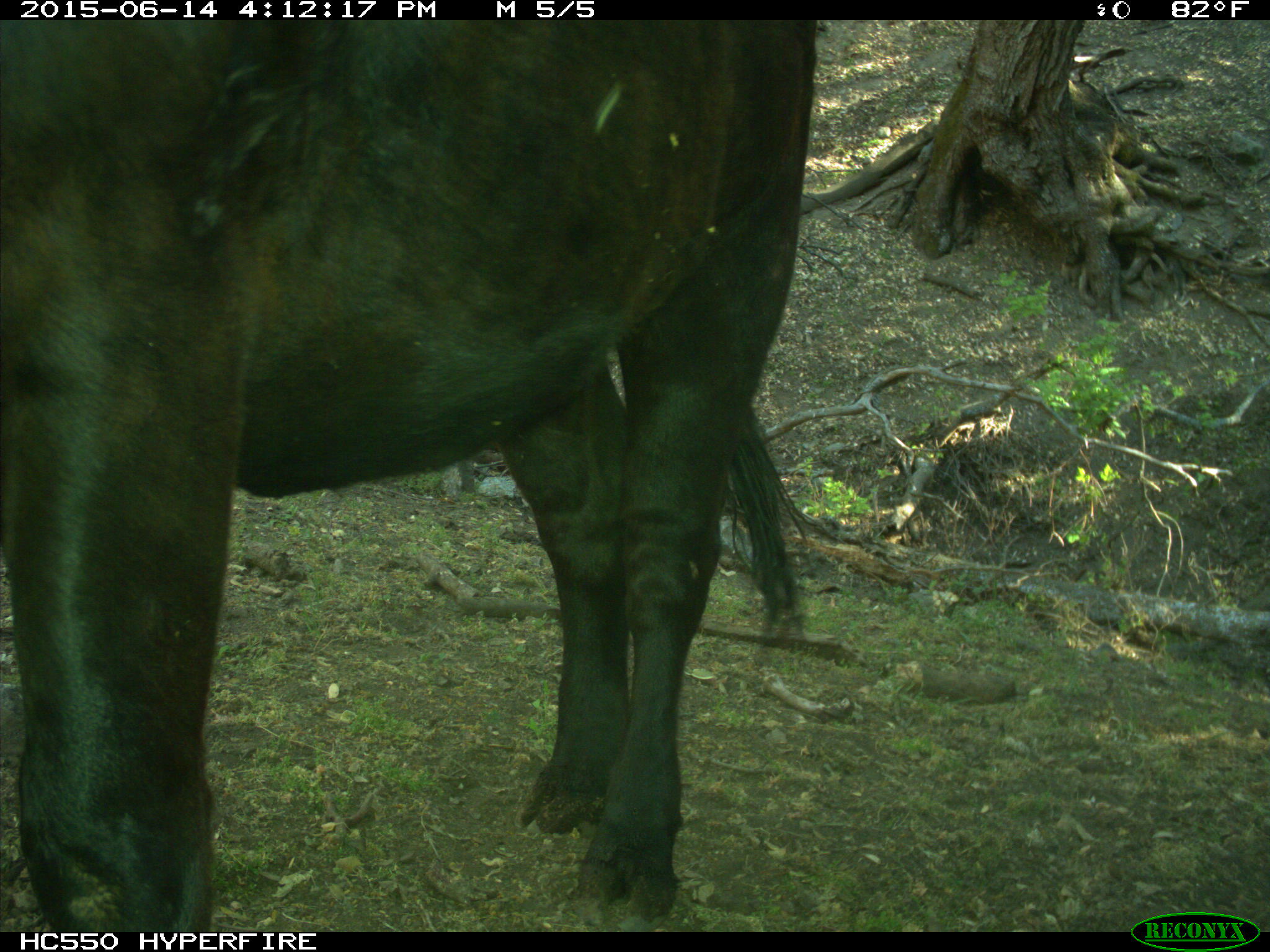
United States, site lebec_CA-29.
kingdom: Animalia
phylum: Chordata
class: Mammalia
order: Artiodactyla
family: Bovidae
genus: Bos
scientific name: Bos taurus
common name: domestic cow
Bos taurus (domestic cow).